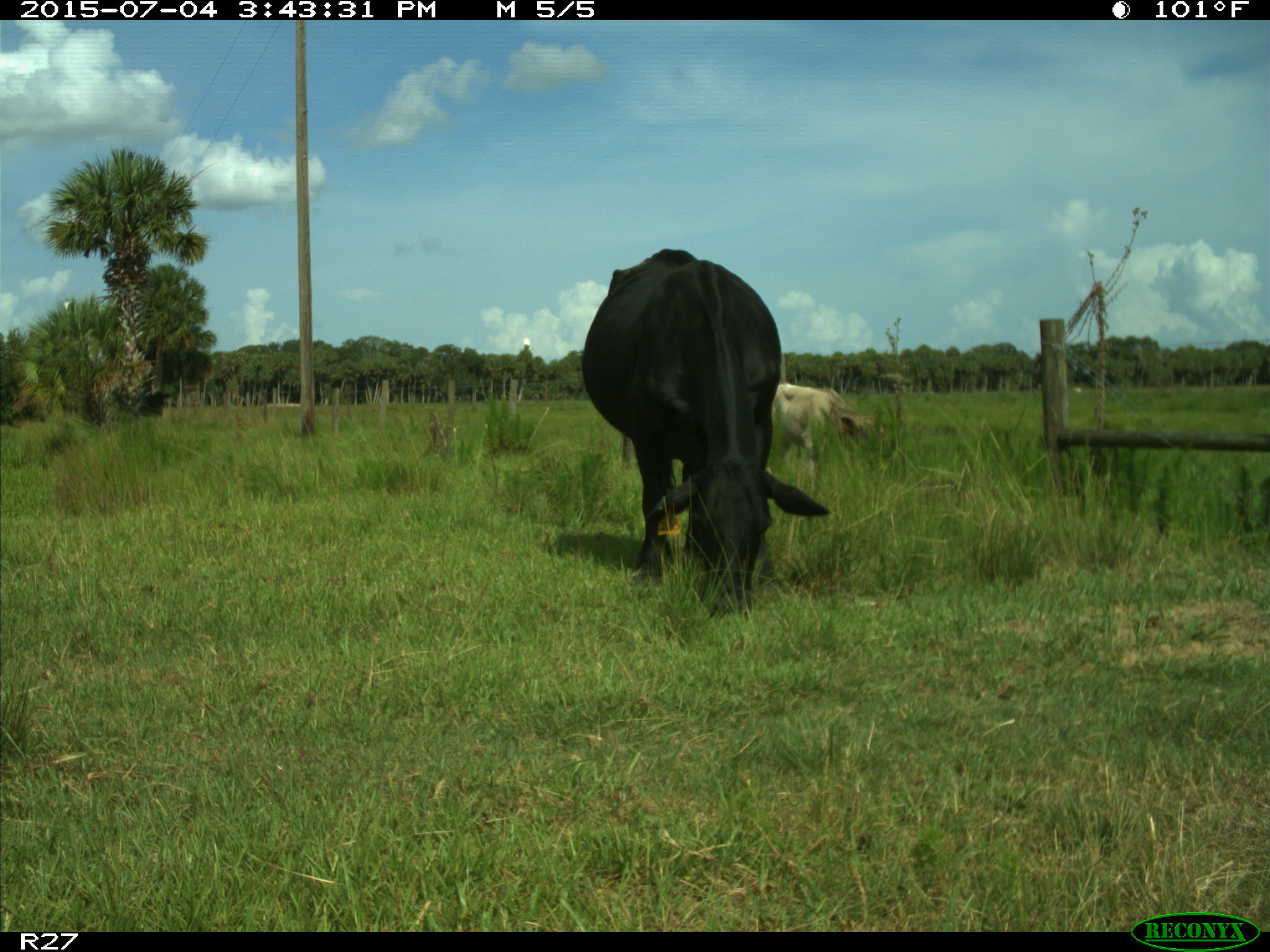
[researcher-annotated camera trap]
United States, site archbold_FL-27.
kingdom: Animalia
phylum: Chordata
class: Mammalia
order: Artiodactyla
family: Bovidae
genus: Bos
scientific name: Bos taurus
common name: domestic cow